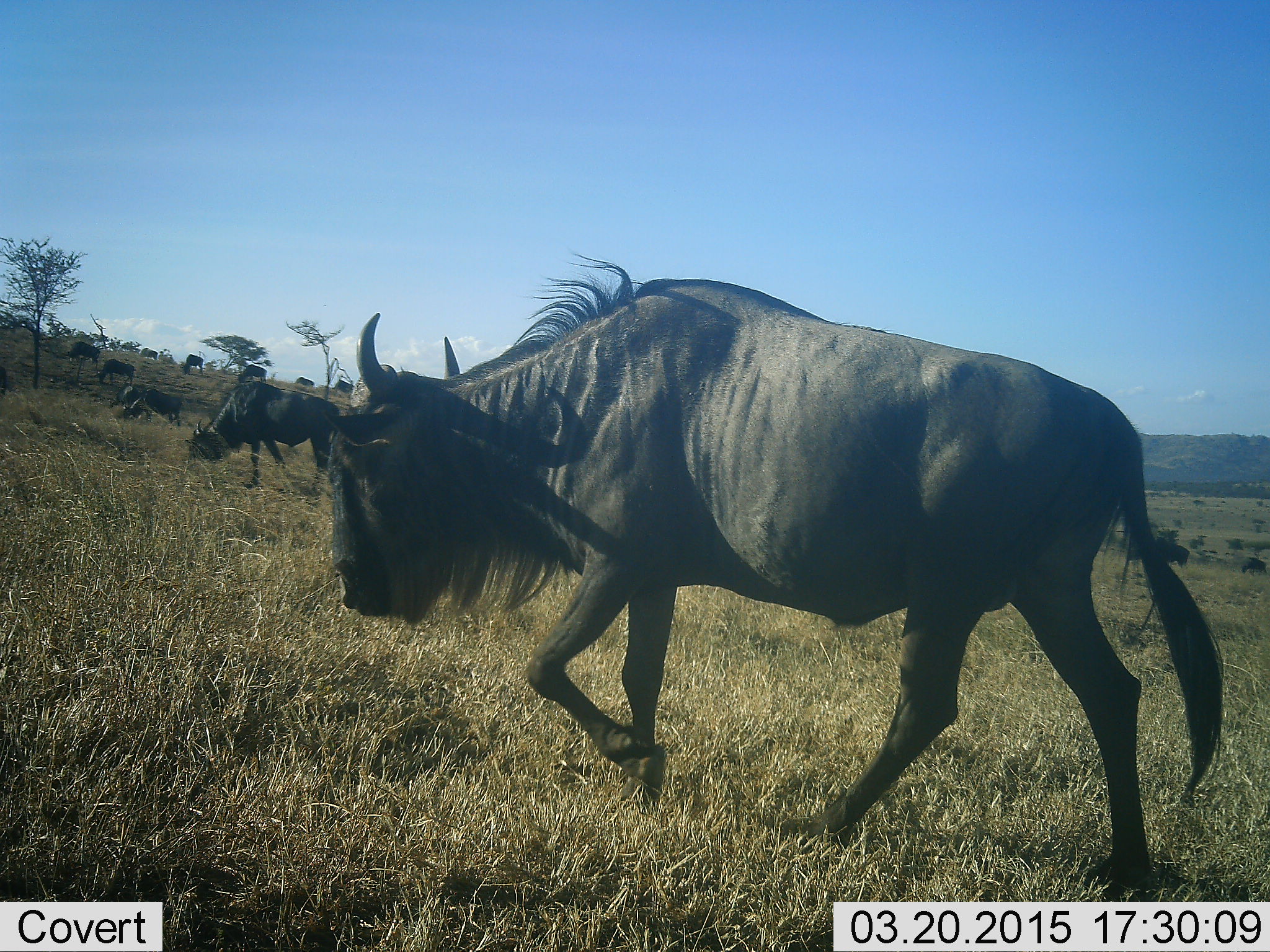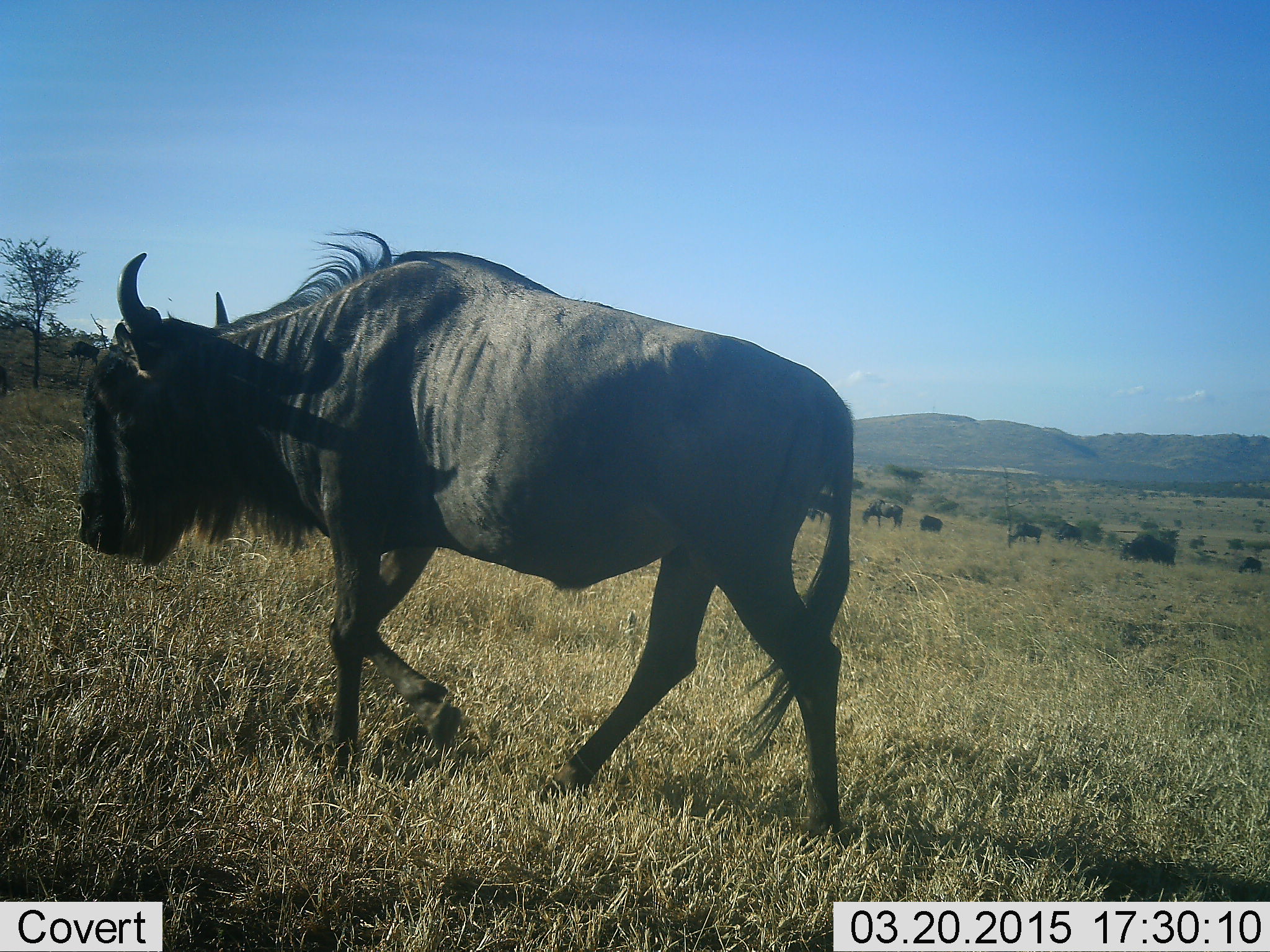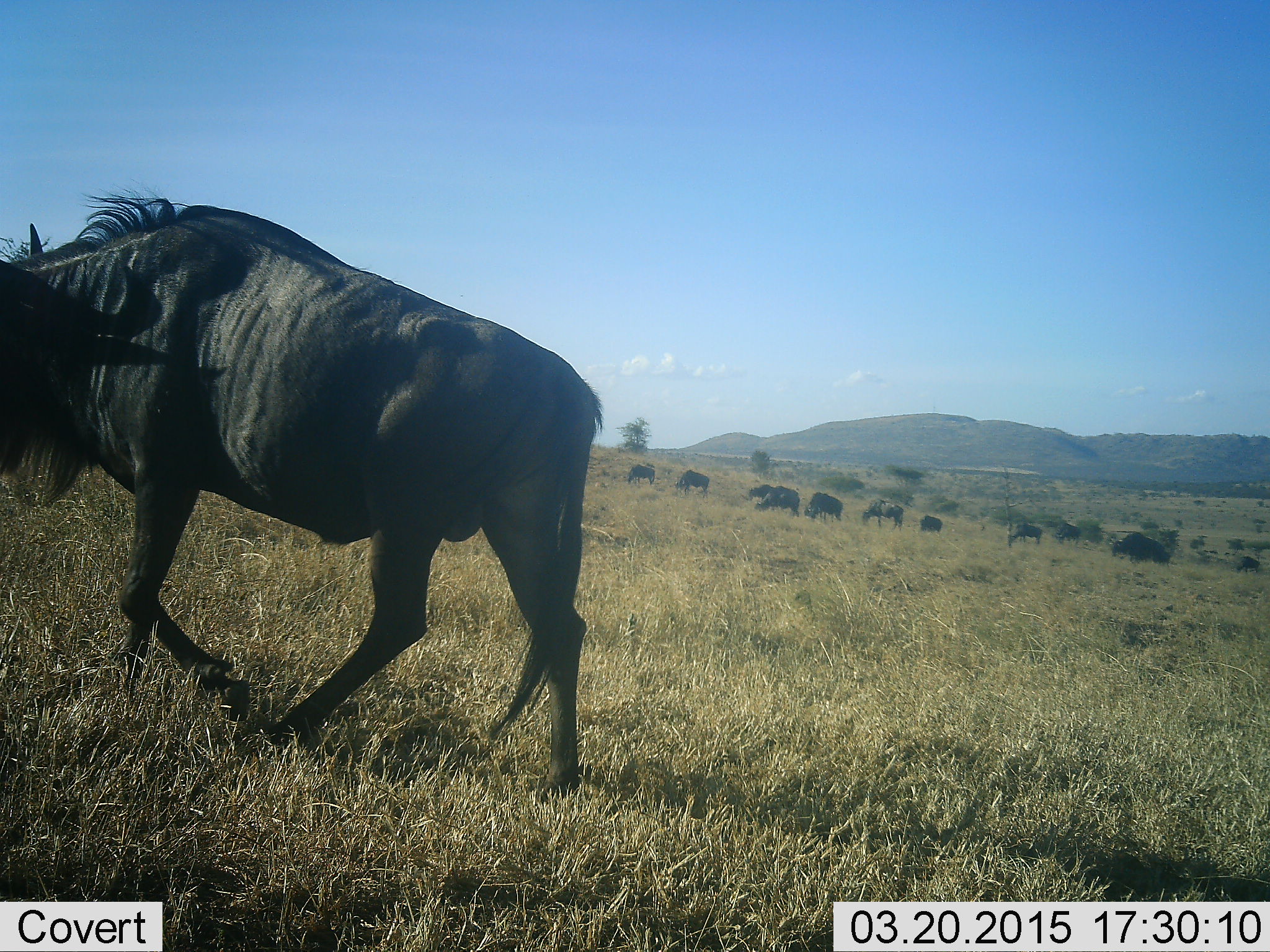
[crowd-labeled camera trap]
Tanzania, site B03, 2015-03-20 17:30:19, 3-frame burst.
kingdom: Animalia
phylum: Chordata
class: Mammalia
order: Artiodactyla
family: Bovidae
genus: Connochaetes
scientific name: Connochaetes taurinus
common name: blue wildebeest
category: wildebeest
Wildebeest (blue wildebeest) (Connochaetes taurinus), count 11-50. Behavior (volunteer vote fractions): standing 44%, resting 0%, moving 100%, interacting 0%. Young present (vote fraction): 0%. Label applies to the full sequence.